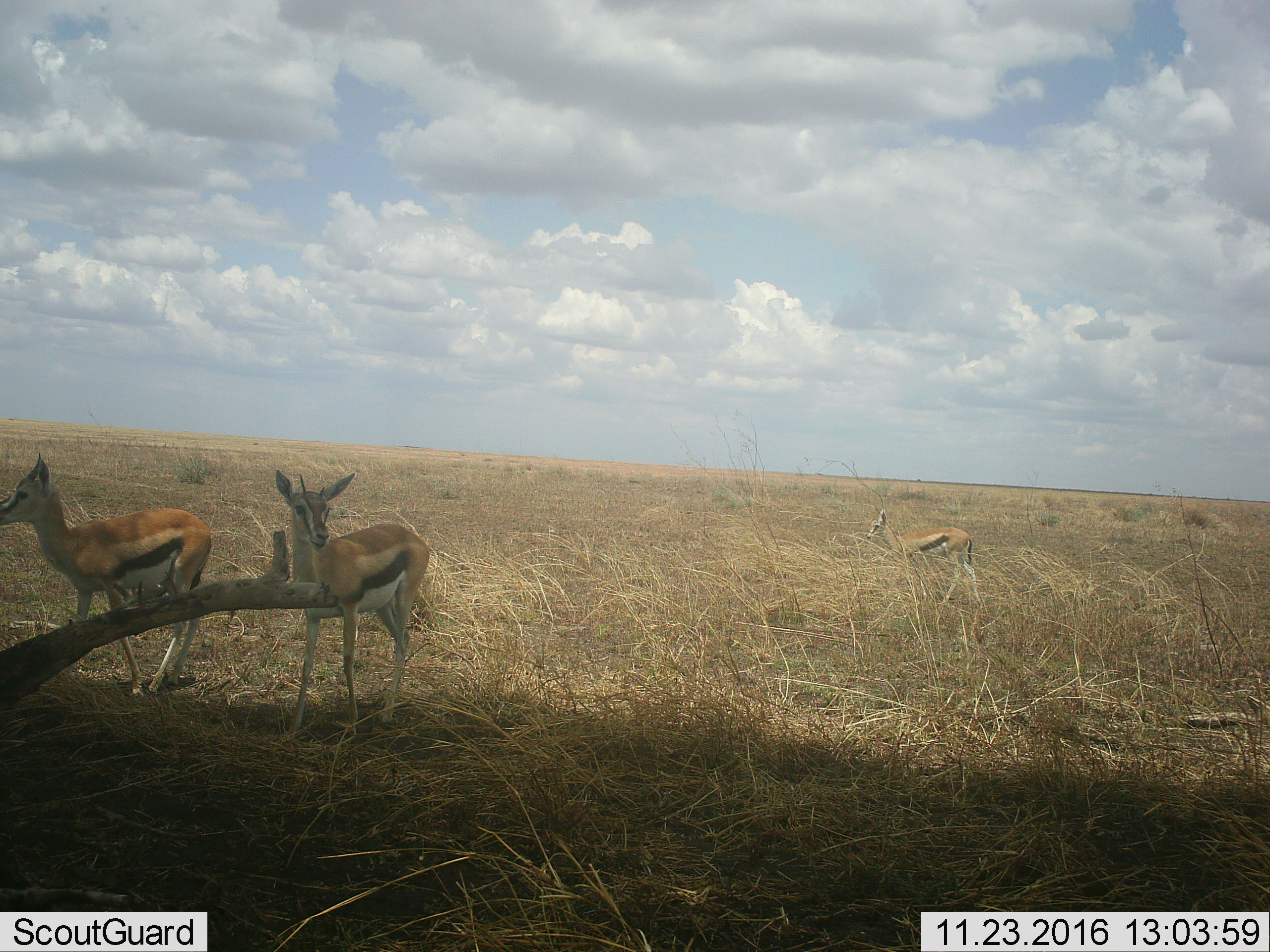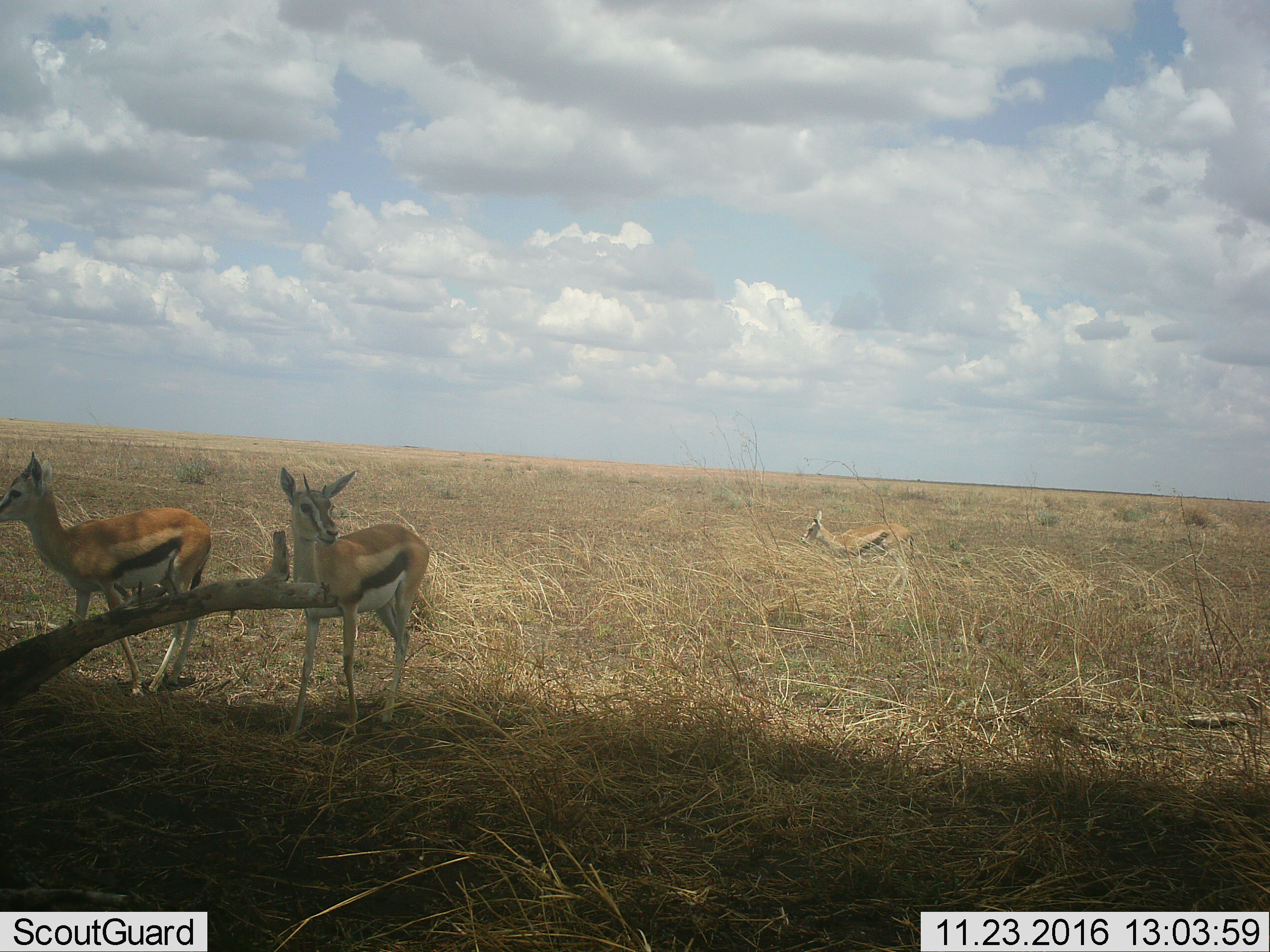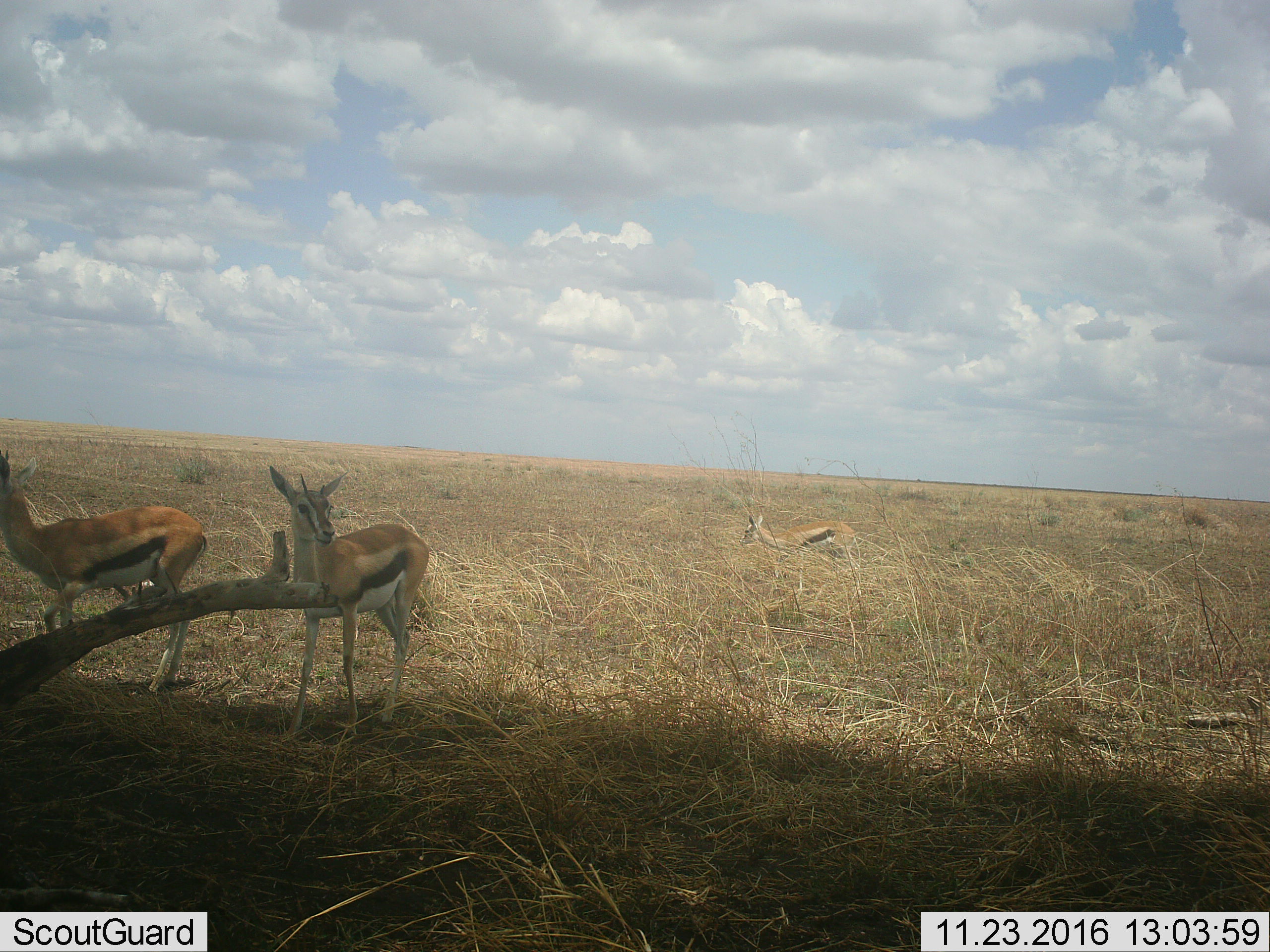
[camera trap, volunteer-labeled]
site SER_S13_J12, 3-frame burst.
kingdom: Animalia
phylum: Chordata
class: Mammalia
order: Artiodactyla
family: Bovidae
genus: Eudorcas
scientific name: Eudorcas thomsonii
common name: thomson's gazelle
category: gazellethomsons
Gazellethomsons (thomson's gazelle) (Eudorcas thomsonii), count 3. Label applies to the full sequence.